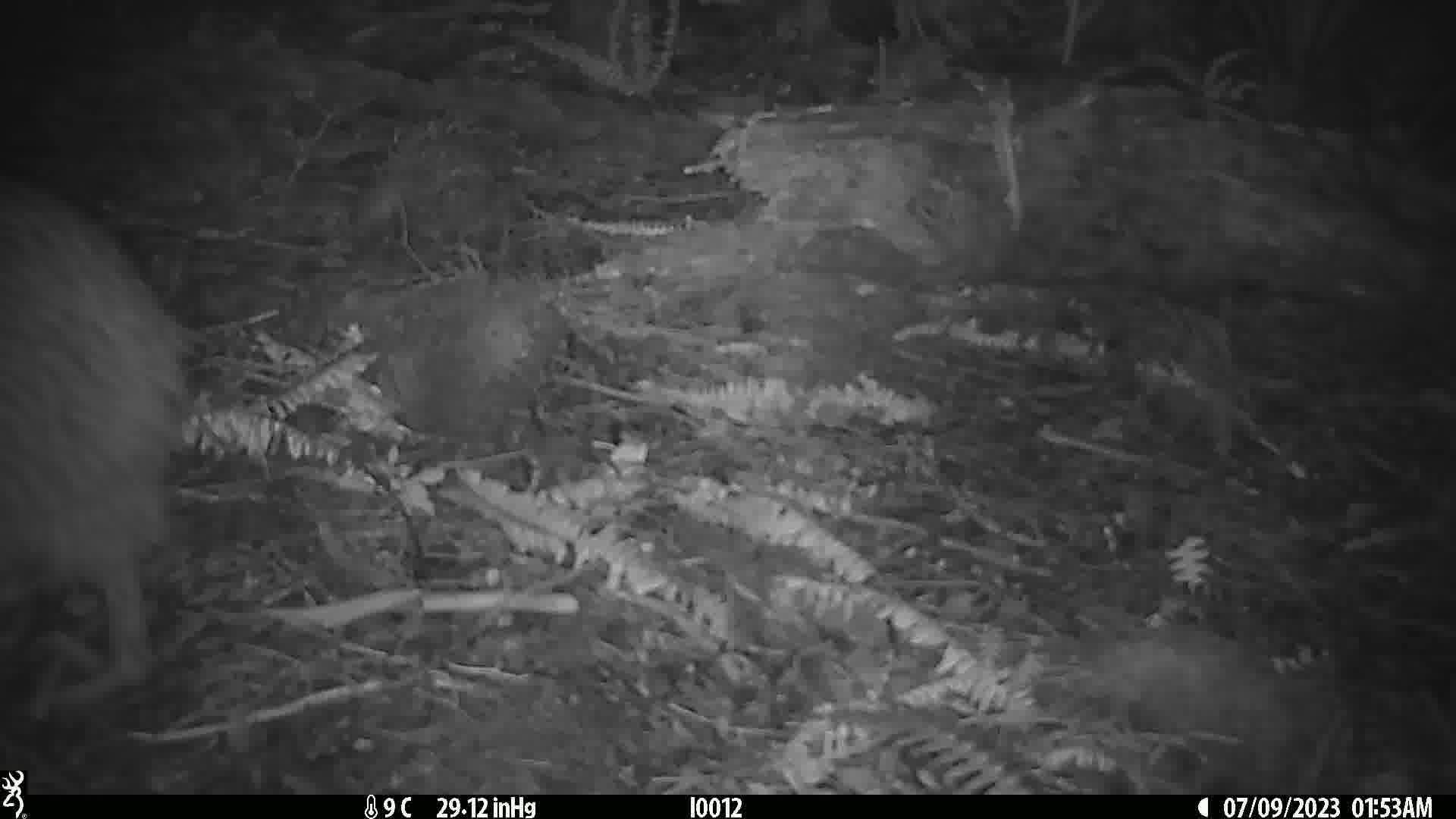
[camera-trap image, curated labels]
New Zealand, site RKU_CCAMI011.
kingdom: Animalia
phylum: Chordata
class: Aves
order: Apterygiformes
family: Apterygidae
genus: Apteryx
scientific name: Apteryx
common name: kiwi